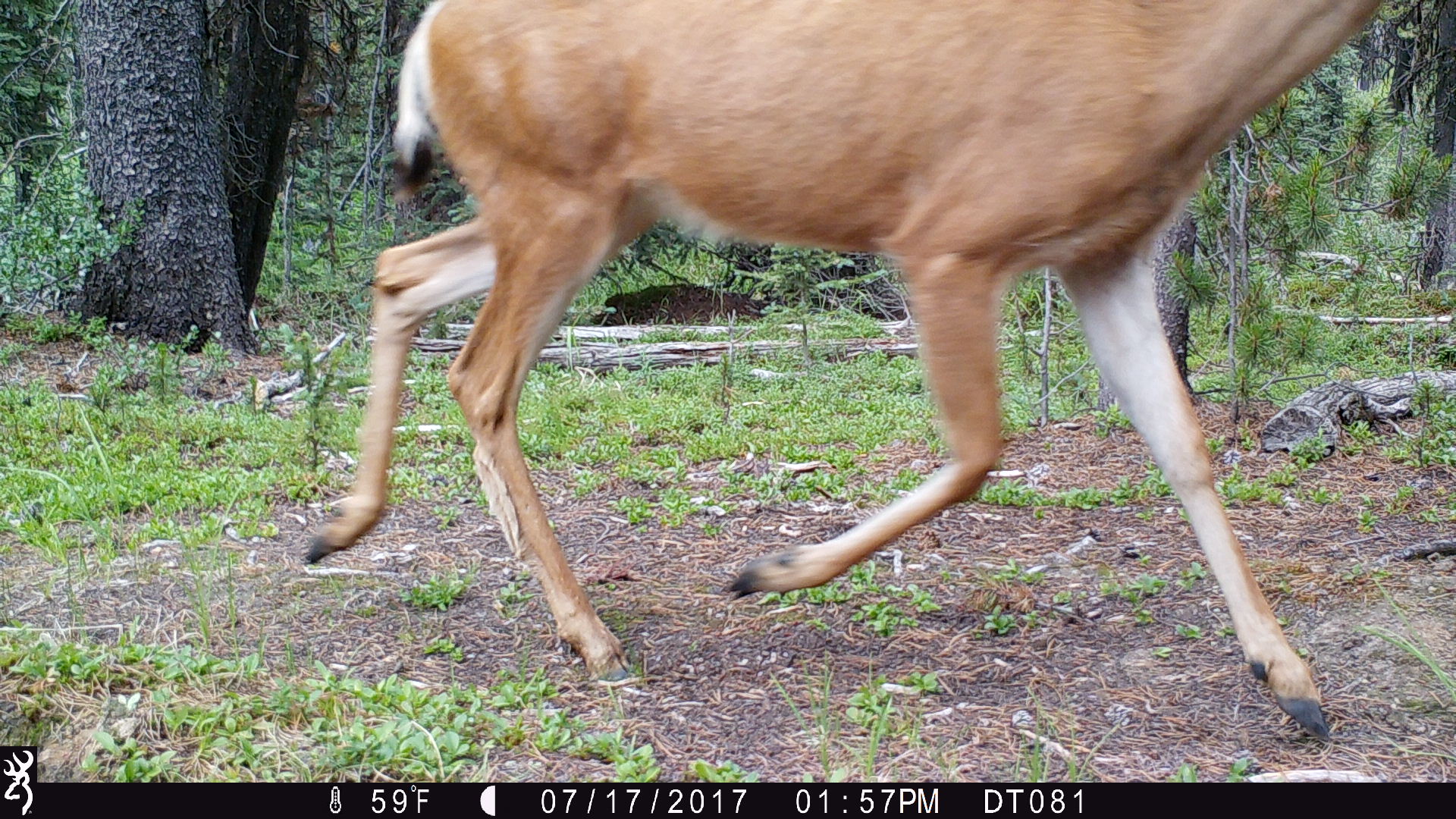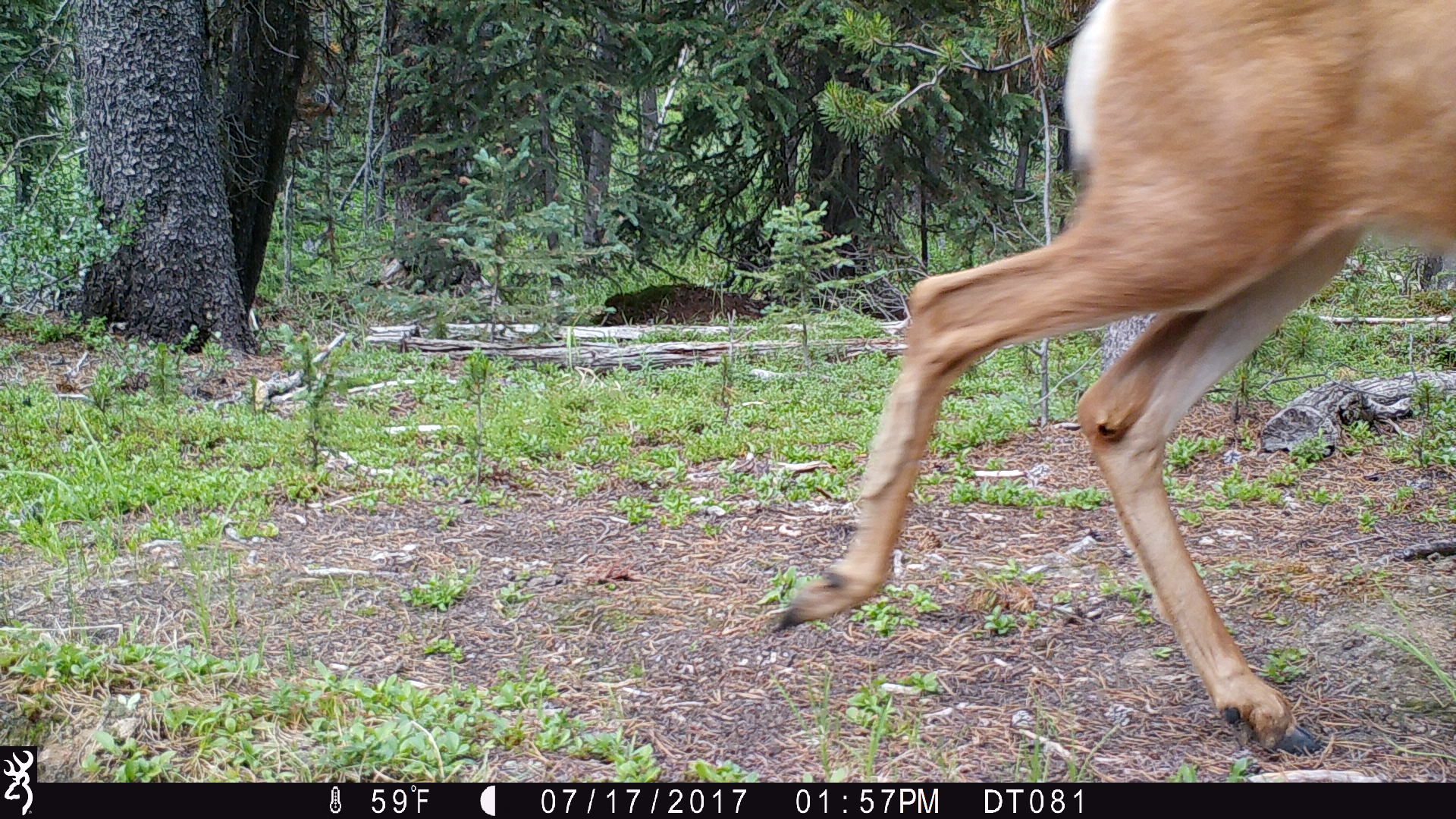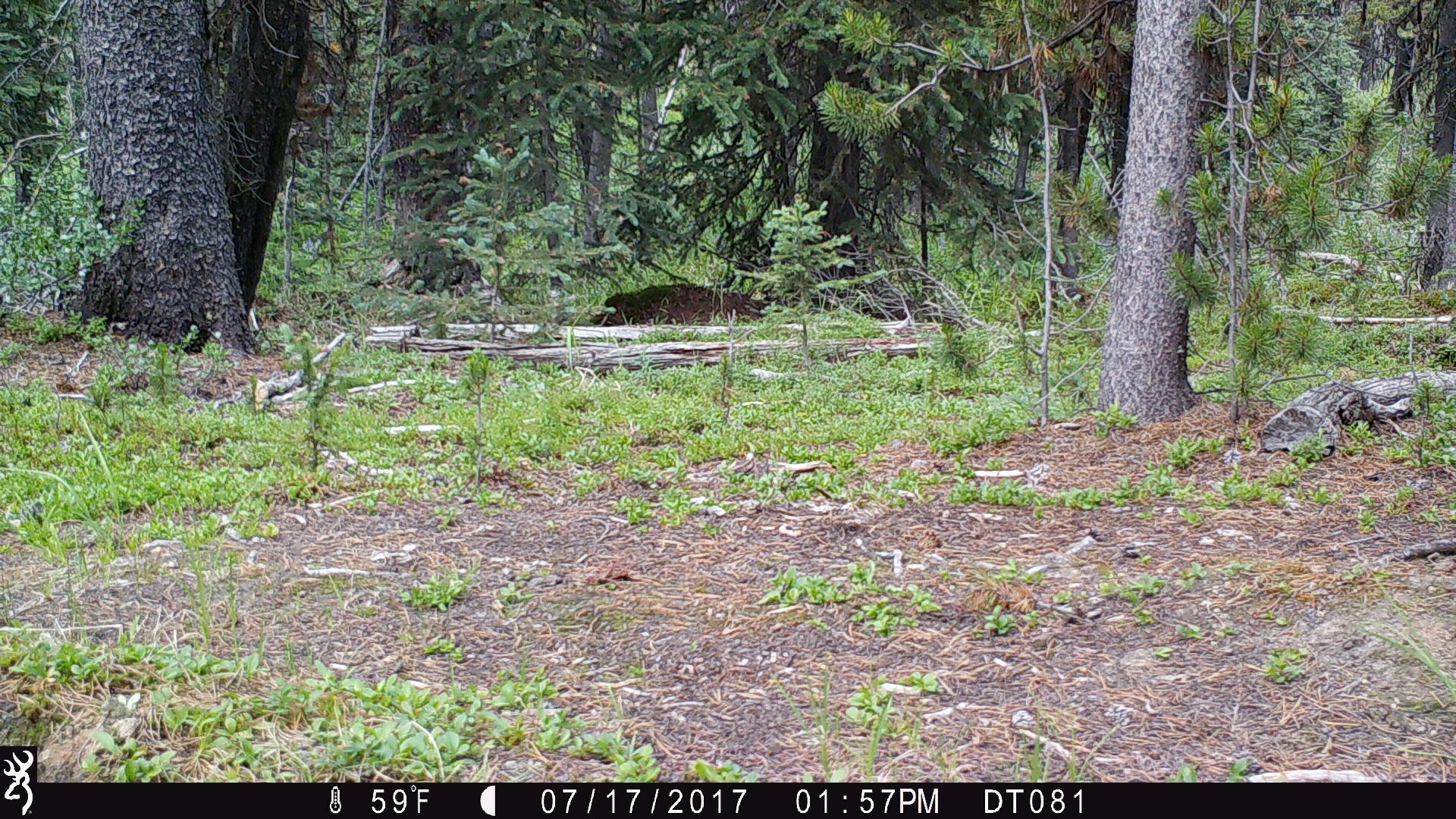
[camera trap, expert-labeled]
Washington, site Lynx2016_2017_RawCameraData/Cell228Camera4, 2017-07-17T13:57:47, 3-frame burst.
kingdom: Animalia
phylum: Chordata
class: Mammalia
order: Artiodactyla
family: Cervidae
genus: Odocoileus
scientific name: Odocoileus hemionus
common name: mule deer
Odocoileus hemionus (mule deer). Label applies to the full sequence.